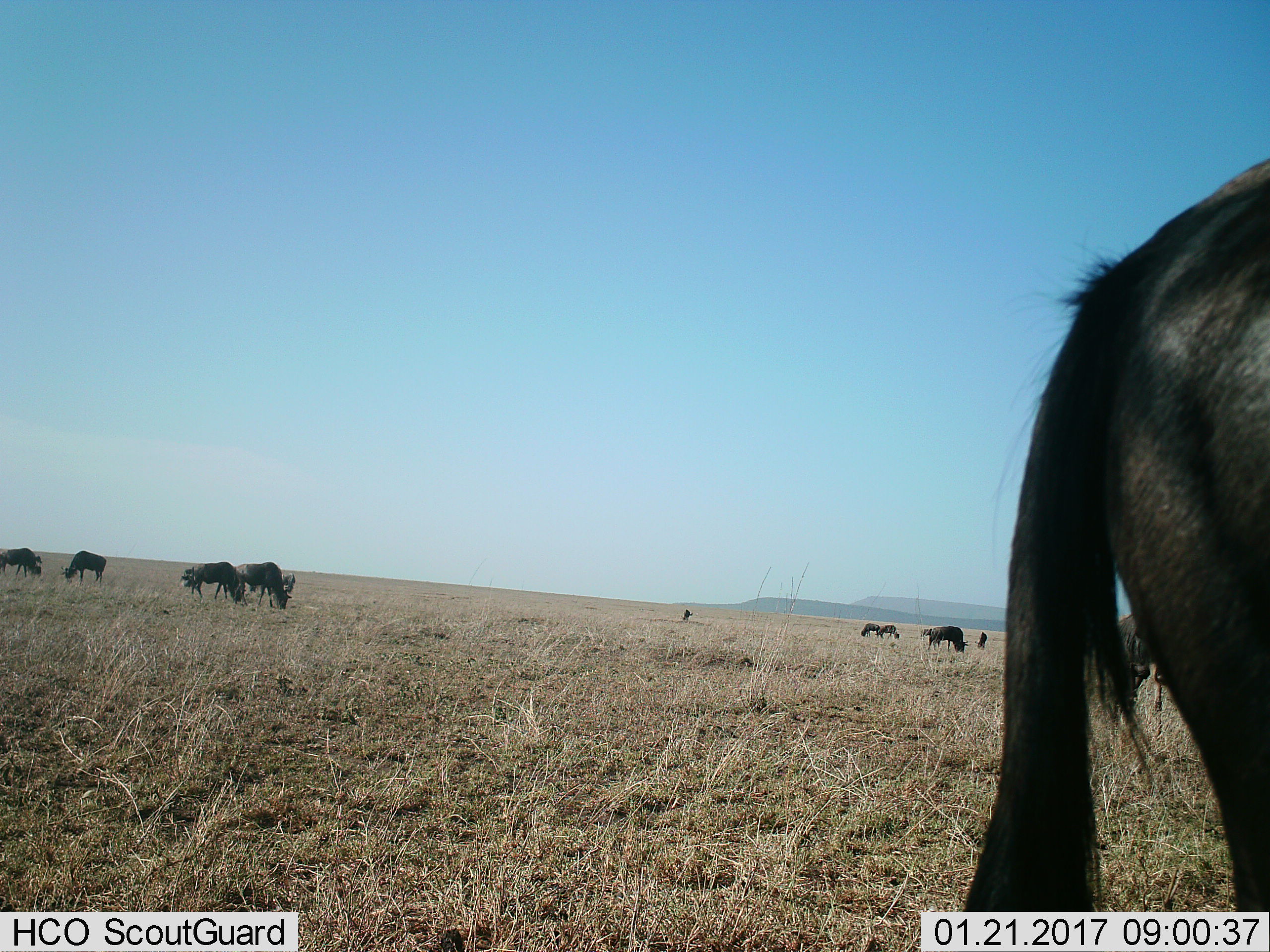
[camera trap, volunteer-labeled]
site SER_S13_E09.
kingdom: Animalia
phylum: Chordata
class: Mammalia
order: Artiodactyla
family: Bovidae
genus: Connochaetes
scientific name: Connochaetes taurinus taurinus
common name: blue wildebeest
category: wildebeestblue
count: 11-50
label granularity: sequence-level